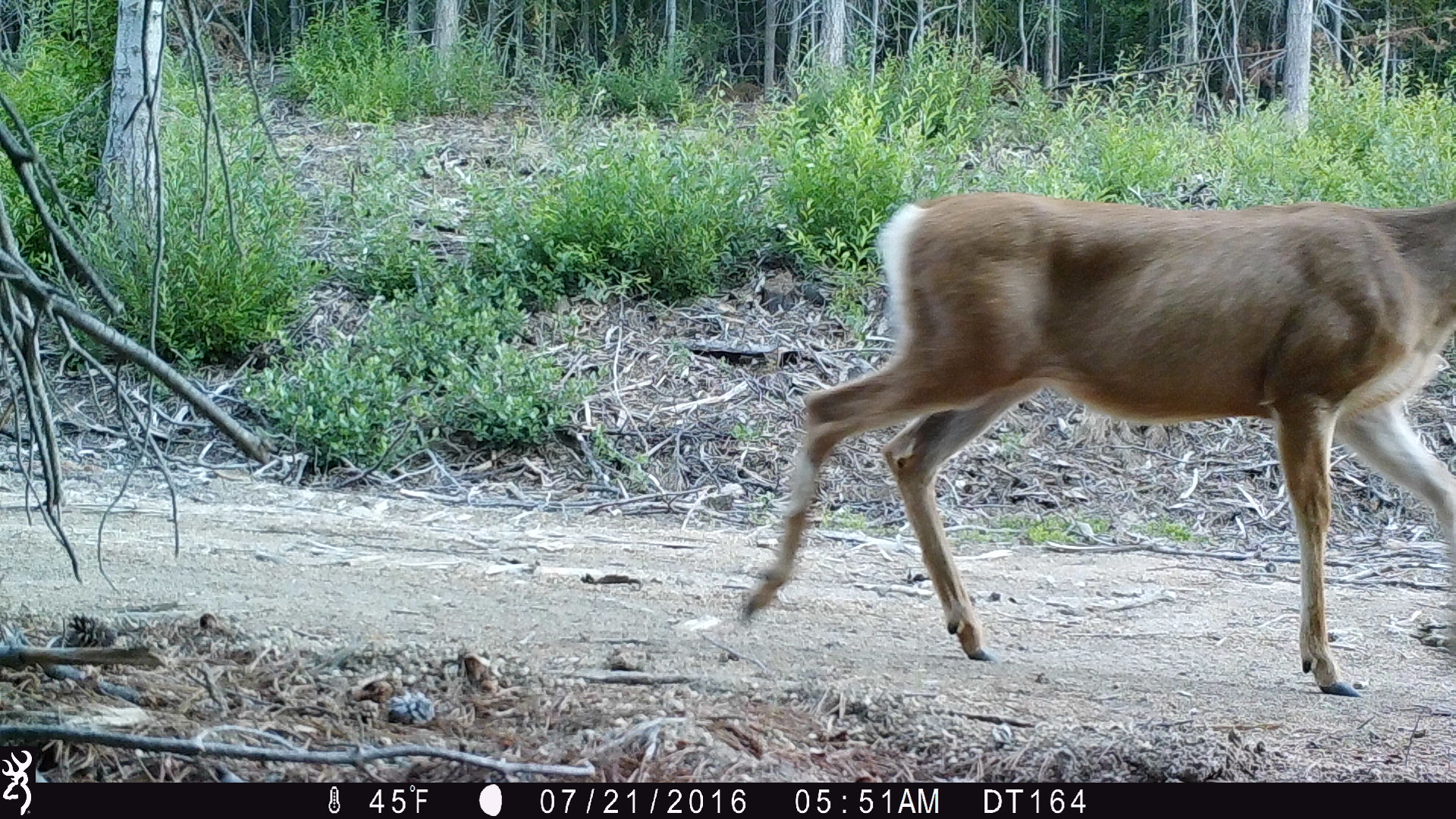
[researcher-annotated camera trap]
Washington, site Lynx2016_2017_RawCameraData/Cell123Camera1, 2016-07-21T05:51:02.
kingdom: Animalia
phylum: Chordata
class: Mammalia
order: Artiodactyla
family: Cervidae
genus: Odocoileus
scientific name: Odocoileus hemionus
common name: mule deer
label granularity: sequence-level